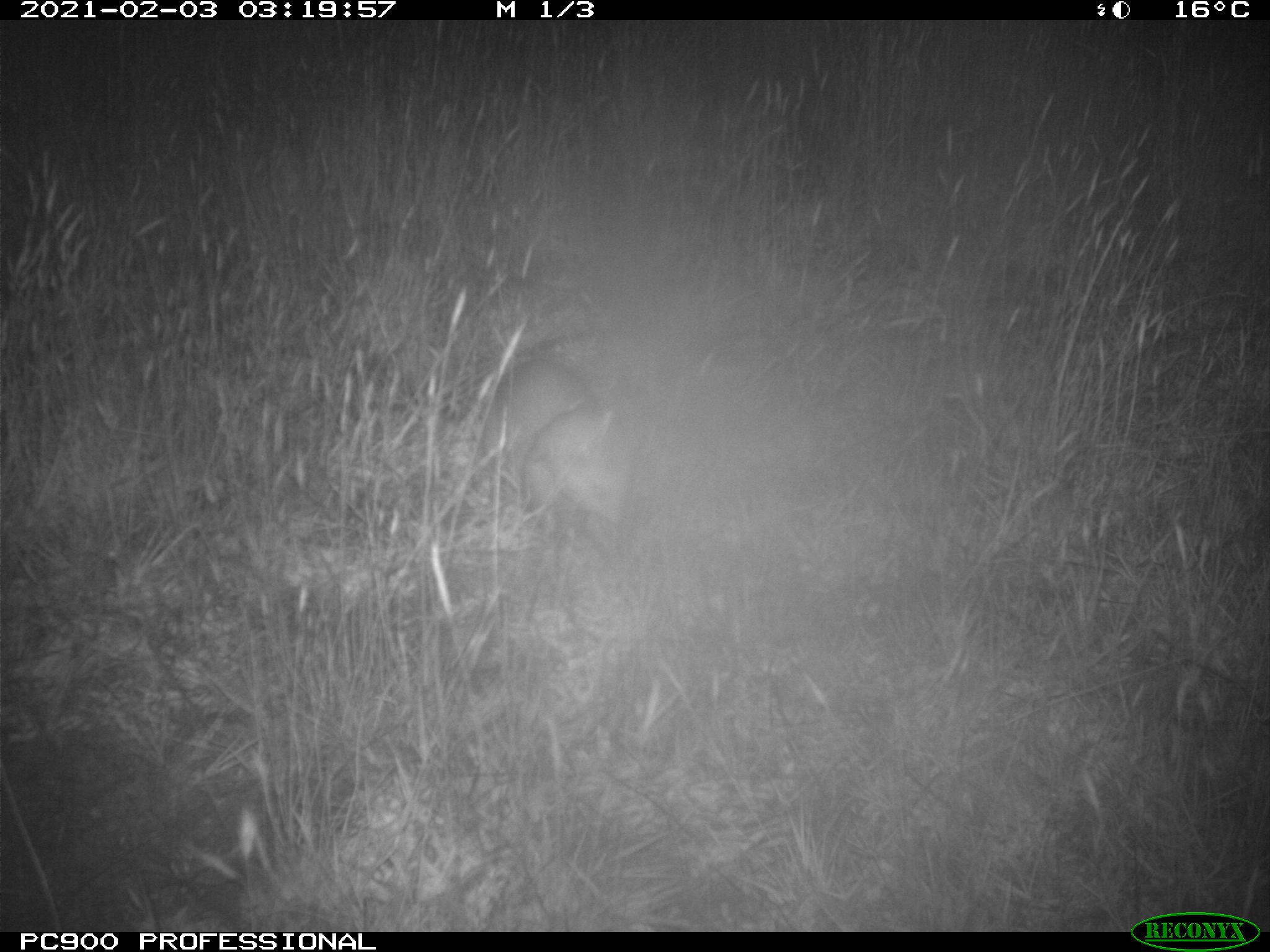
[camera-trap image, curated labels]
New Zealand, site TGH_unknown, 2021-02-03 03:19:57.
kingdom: Animalia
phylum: Chordata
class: Mammalia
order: Carnivora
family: Mustelidae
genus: Mustela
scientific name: Mustela furo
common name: ferret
Ferret (Mustela furo).